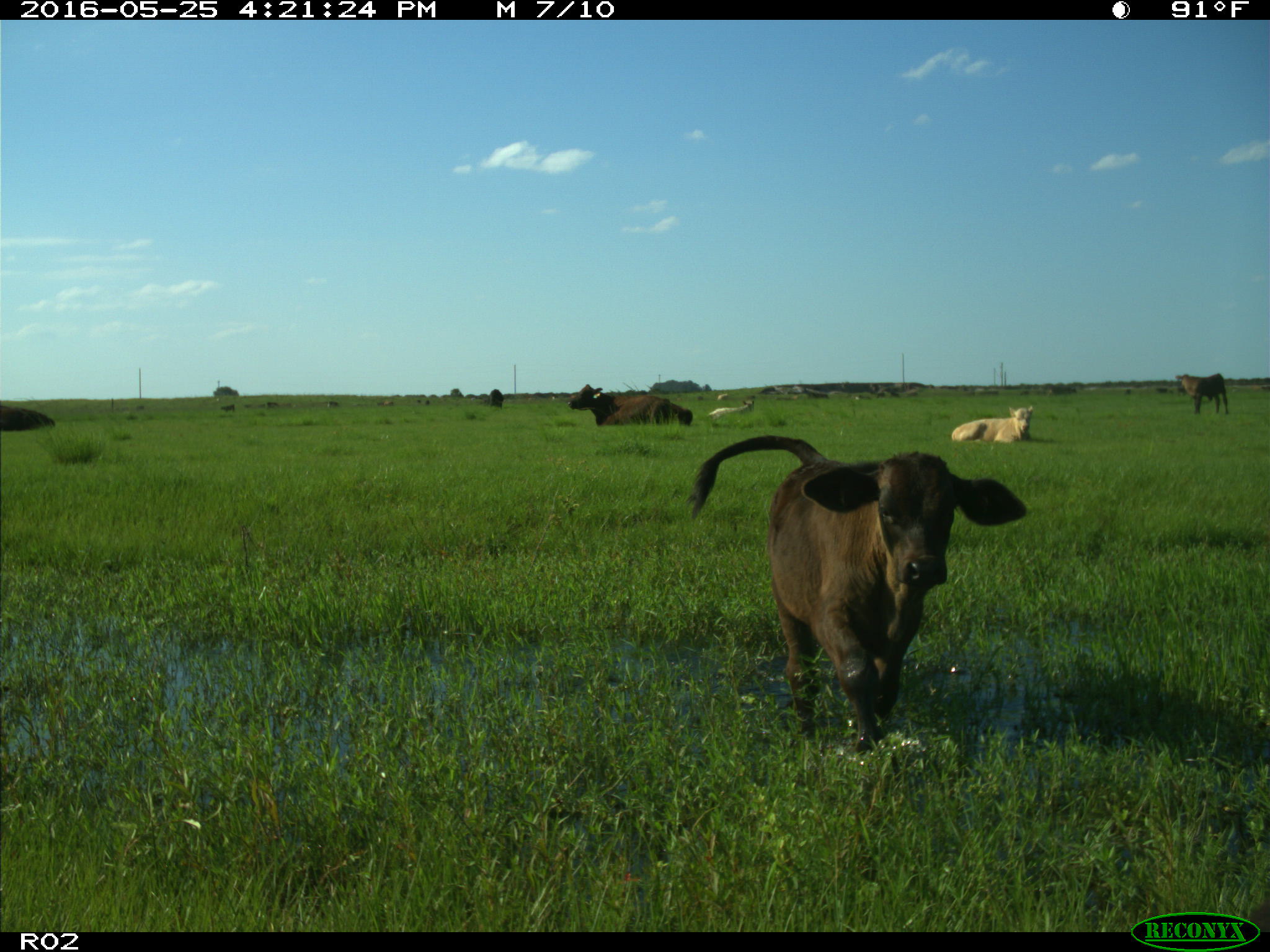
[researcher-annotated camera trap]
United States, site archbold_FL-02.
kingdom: Animalia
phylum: Chordata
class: Mammalia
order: Artiodactyla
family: Bovidae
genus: Bos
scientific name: Bos taurus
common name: domestic cow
Bos taurus (domestic cow).